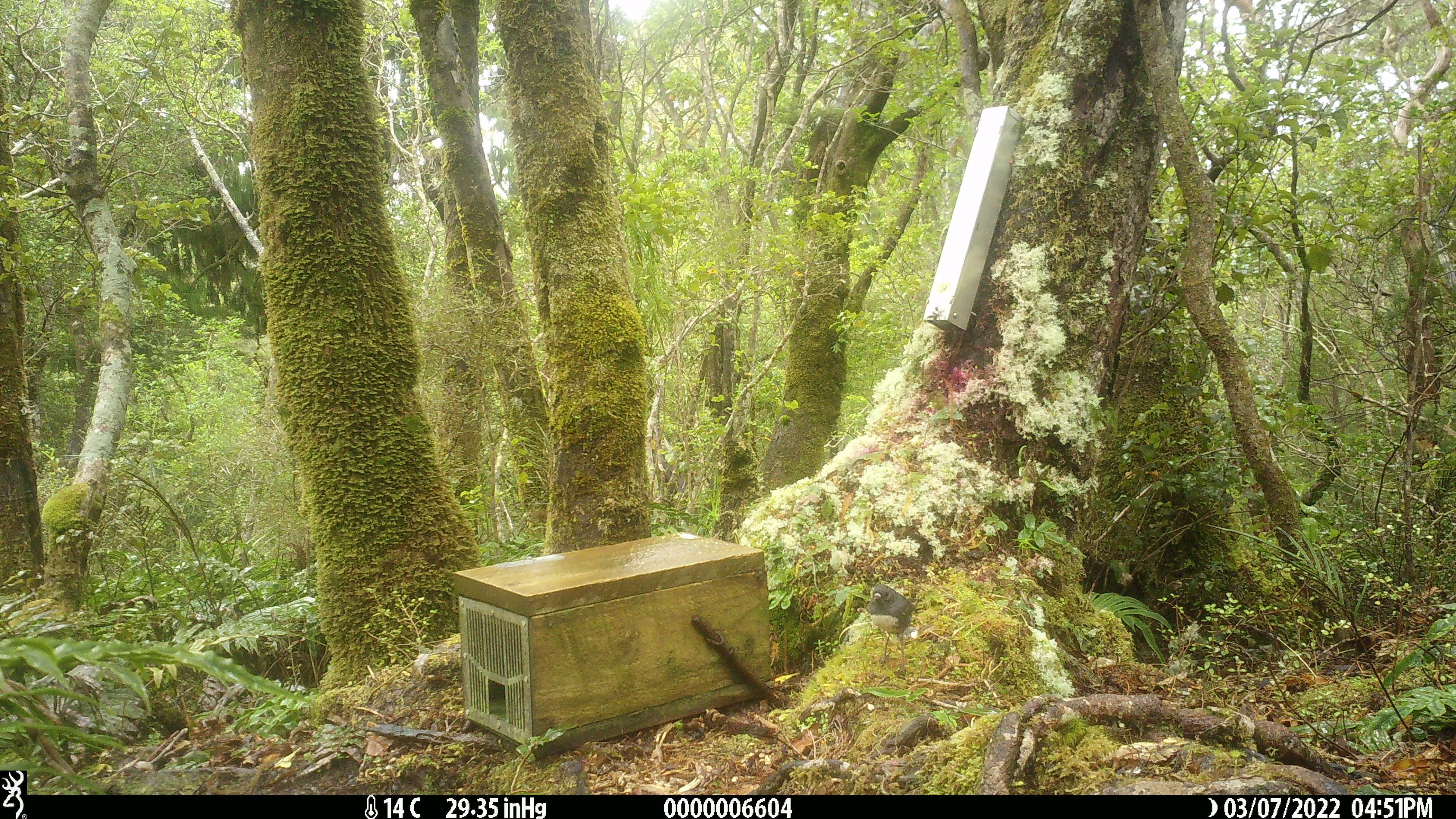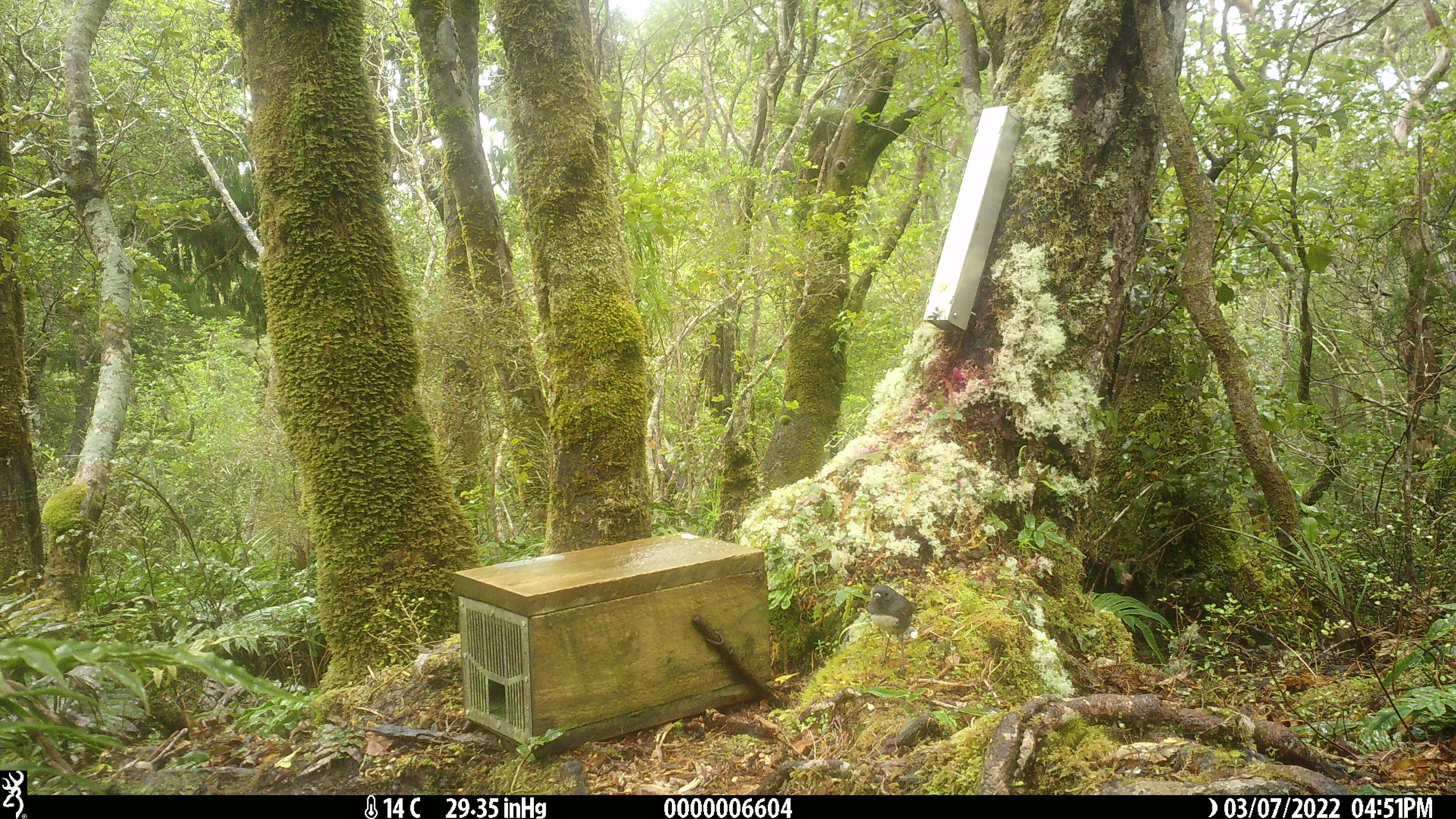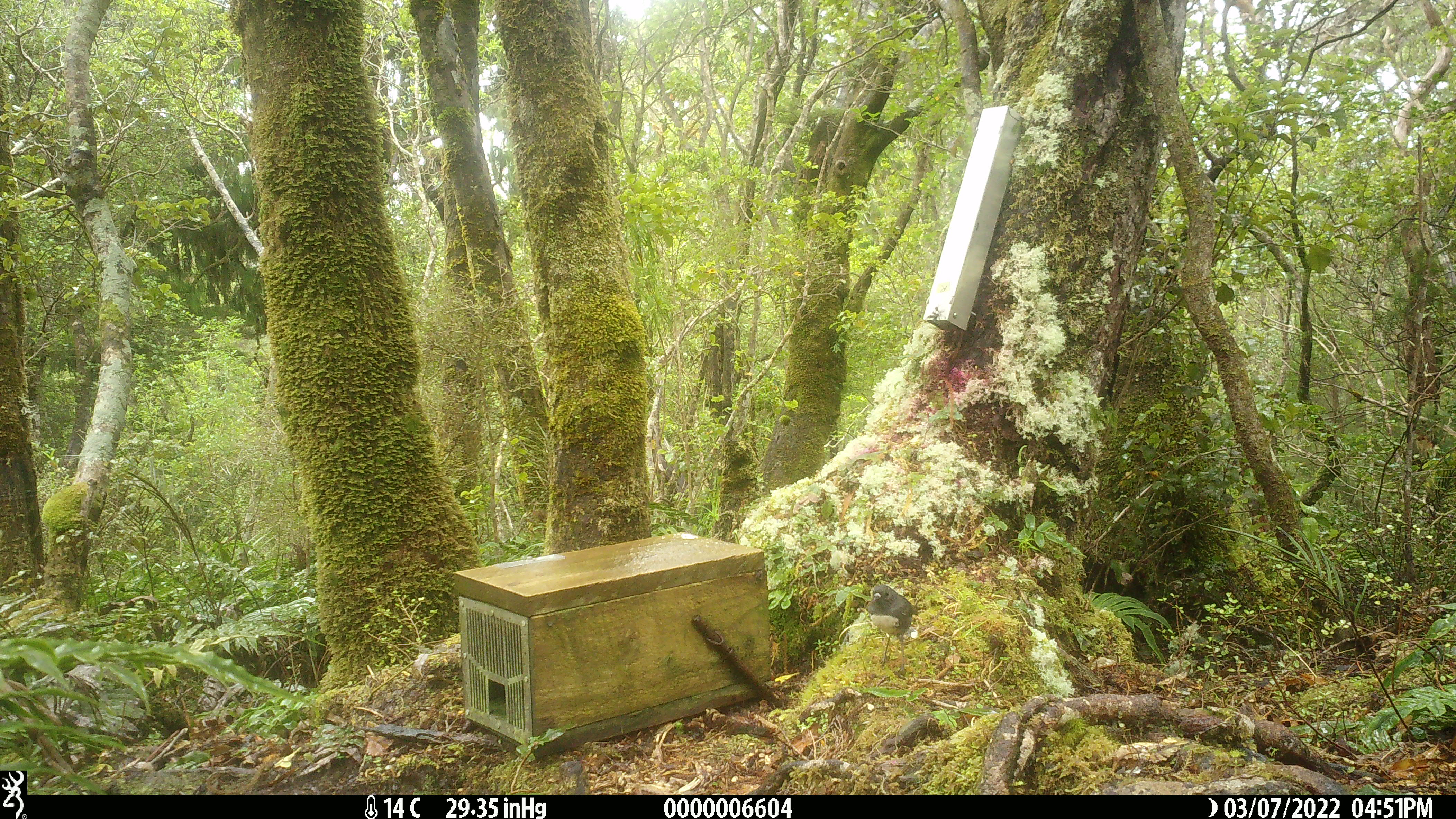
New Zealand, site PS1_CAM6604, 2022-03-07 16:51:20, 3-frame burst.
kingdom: Animalia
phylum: Chordata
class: Aves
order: Passeriformes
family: Petroicidae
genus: Petroica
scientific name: Petroica australis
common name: new zealand robin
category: robin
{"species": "robin (new zealand robin) (Petroica australis)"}